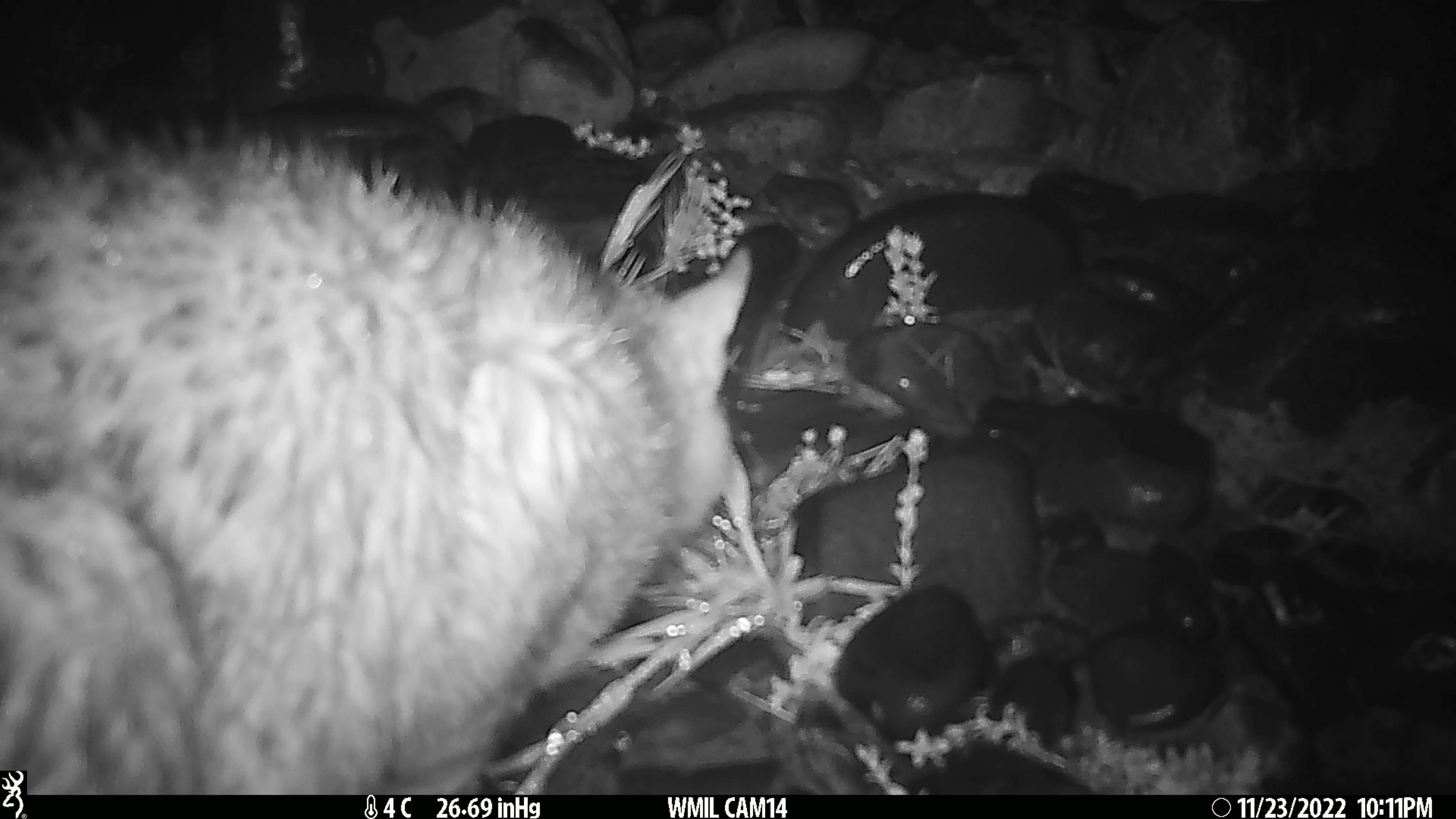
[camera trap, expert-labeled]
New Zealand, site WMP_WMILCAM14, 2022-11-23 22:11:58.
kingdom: Animalia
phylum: Chordata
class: Mammalia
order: Carnivora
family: Felidae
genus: Felis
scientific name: Felis catus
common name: domestic cat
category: cat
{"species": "cat (domestic cat) (Felis catus)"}